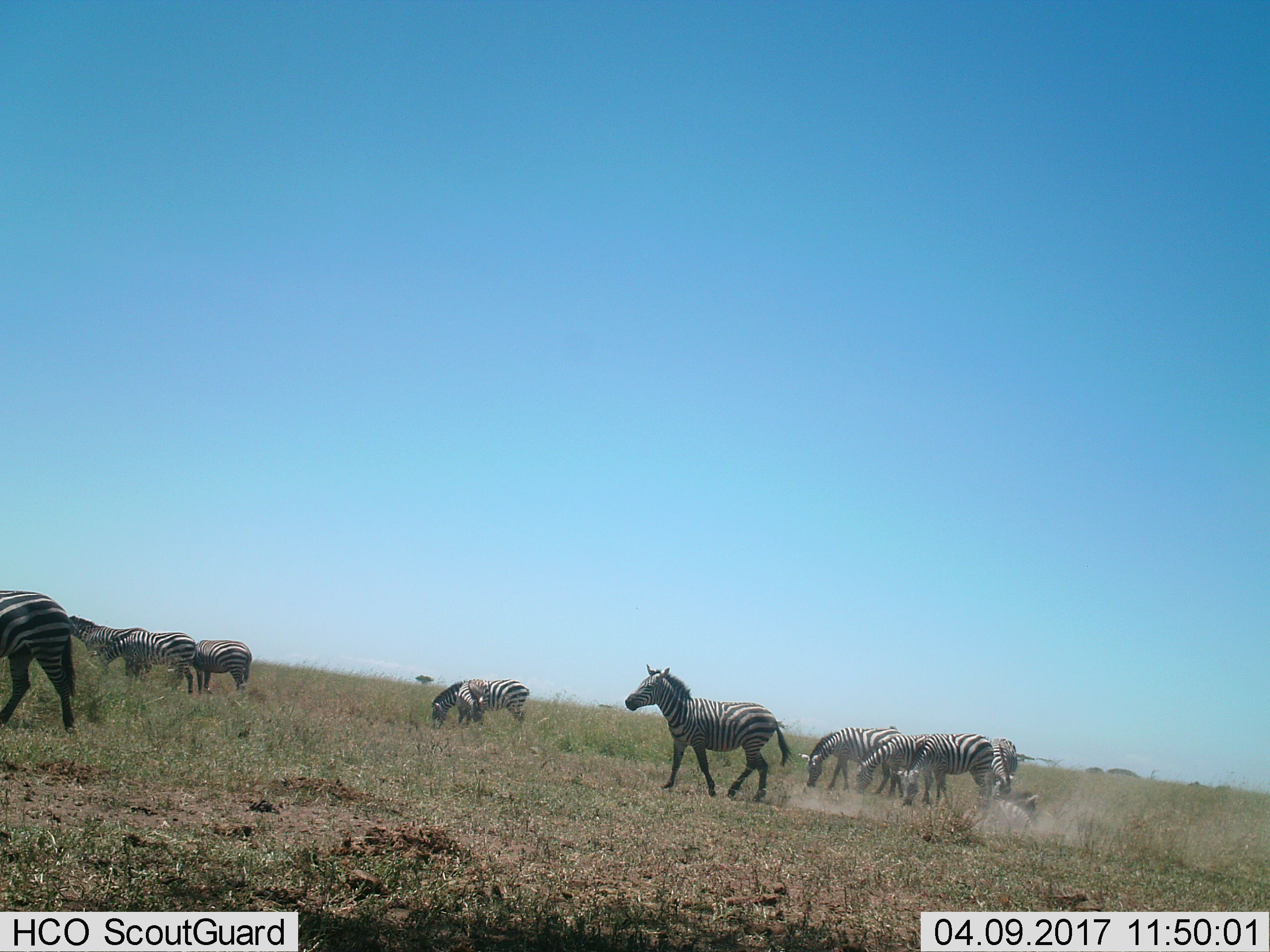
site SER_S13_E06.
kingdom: Animalia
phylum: Chordata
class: Mammalia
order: Perissodactyla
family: Equidae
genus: Equus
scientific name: Equus quagga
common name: plains zebra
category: zebraplains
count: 10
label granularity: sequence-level